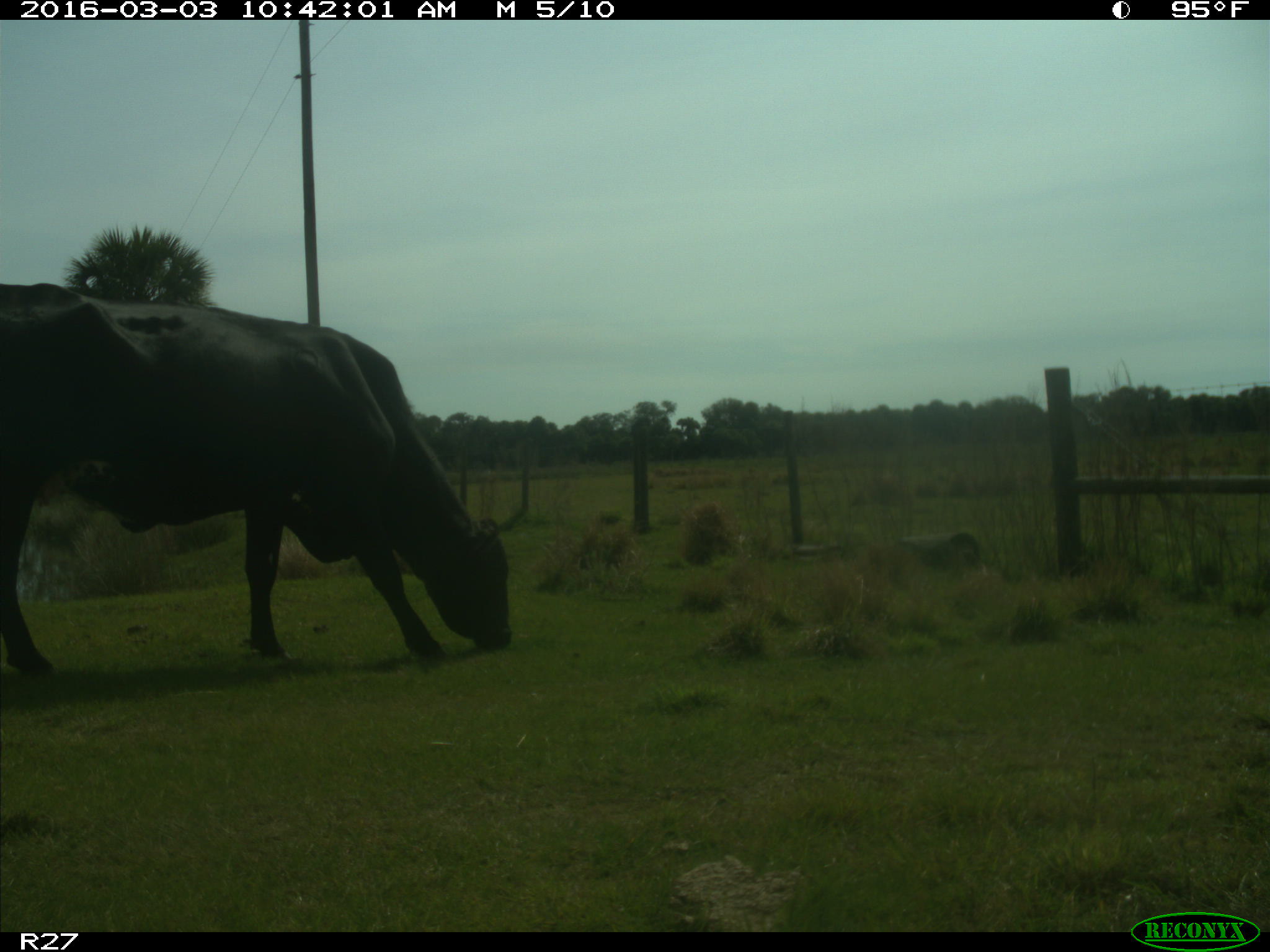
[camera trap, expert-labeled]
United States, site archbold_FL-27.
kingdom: Animalia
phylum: Chordata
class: Mammalia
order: Artiodactyla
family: Bovidae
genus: Bos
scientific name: Bos taurus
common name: domestic cow